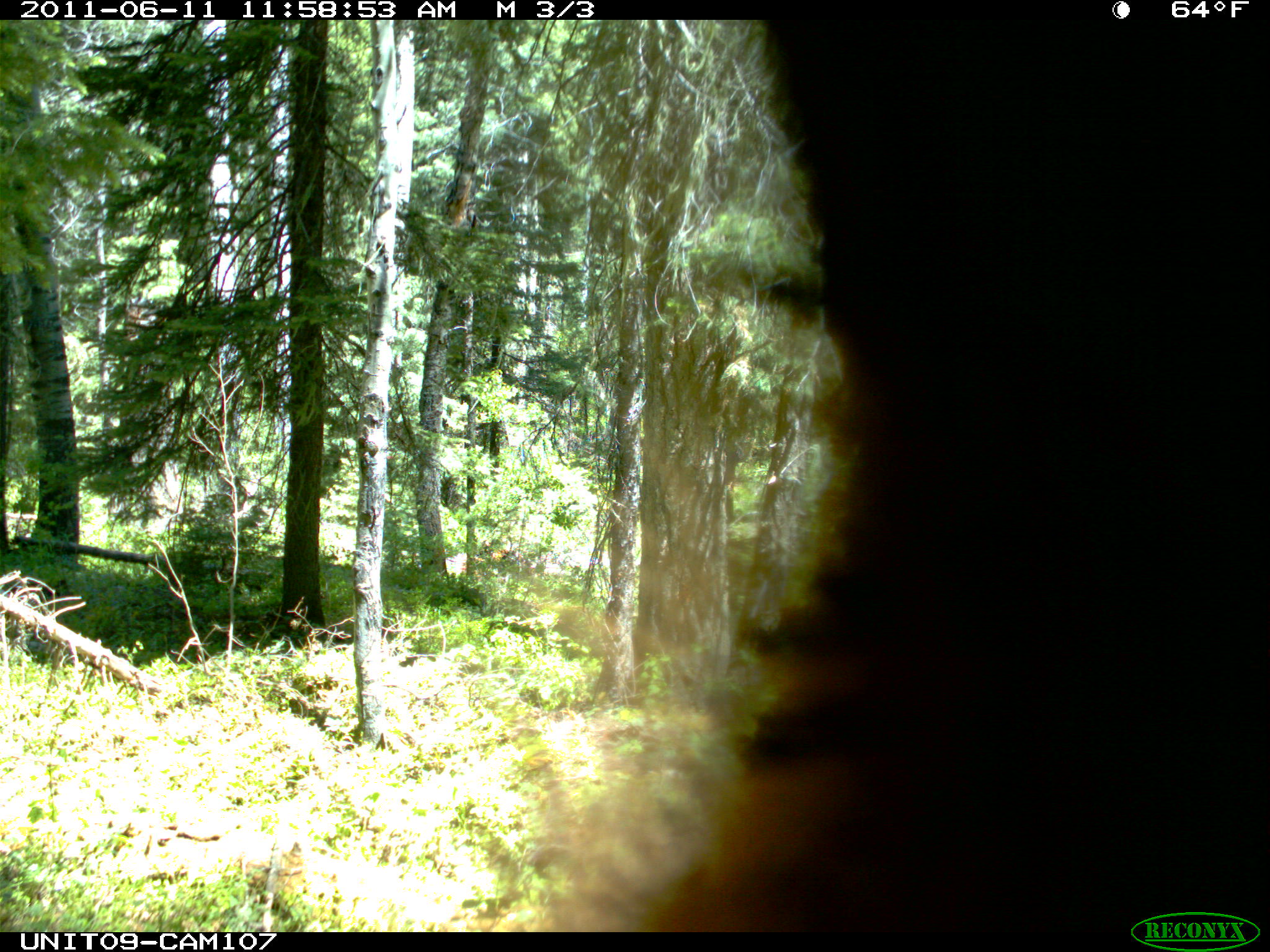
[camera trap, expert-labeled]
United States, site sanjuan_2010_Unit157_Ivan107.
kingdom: Animalia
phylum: Chordata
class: Mammalia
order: Carnivora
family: Ursidae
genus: Ursus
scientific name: Ursus americanus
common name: american black bear